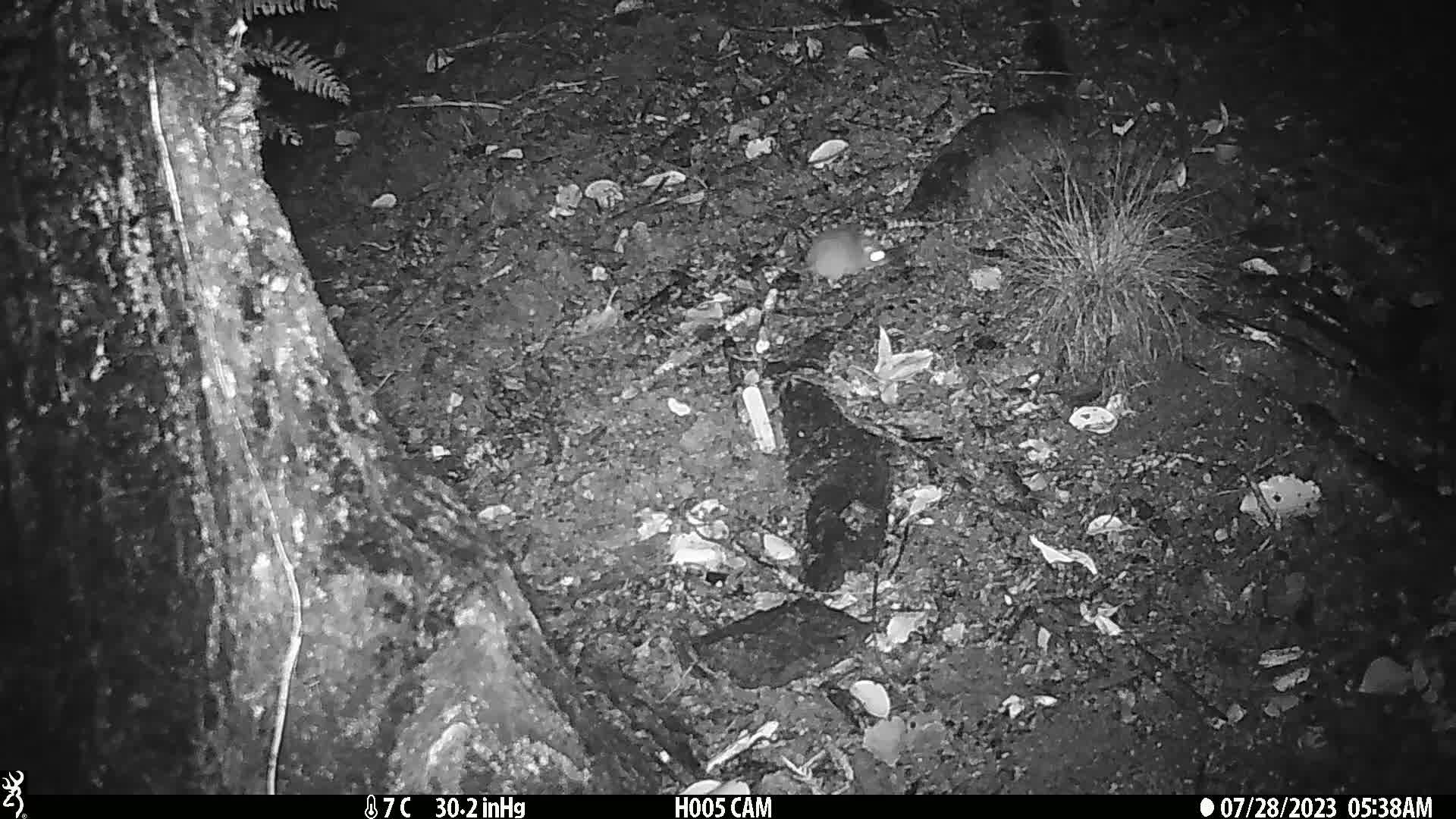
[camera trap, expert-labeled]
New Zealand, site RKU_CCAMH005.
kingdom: Animalia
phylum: Chordata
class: Mammalia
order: Rodentia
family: Muridae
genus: Rattus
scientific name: Rattus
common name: rat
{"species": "rat (Rattus)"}